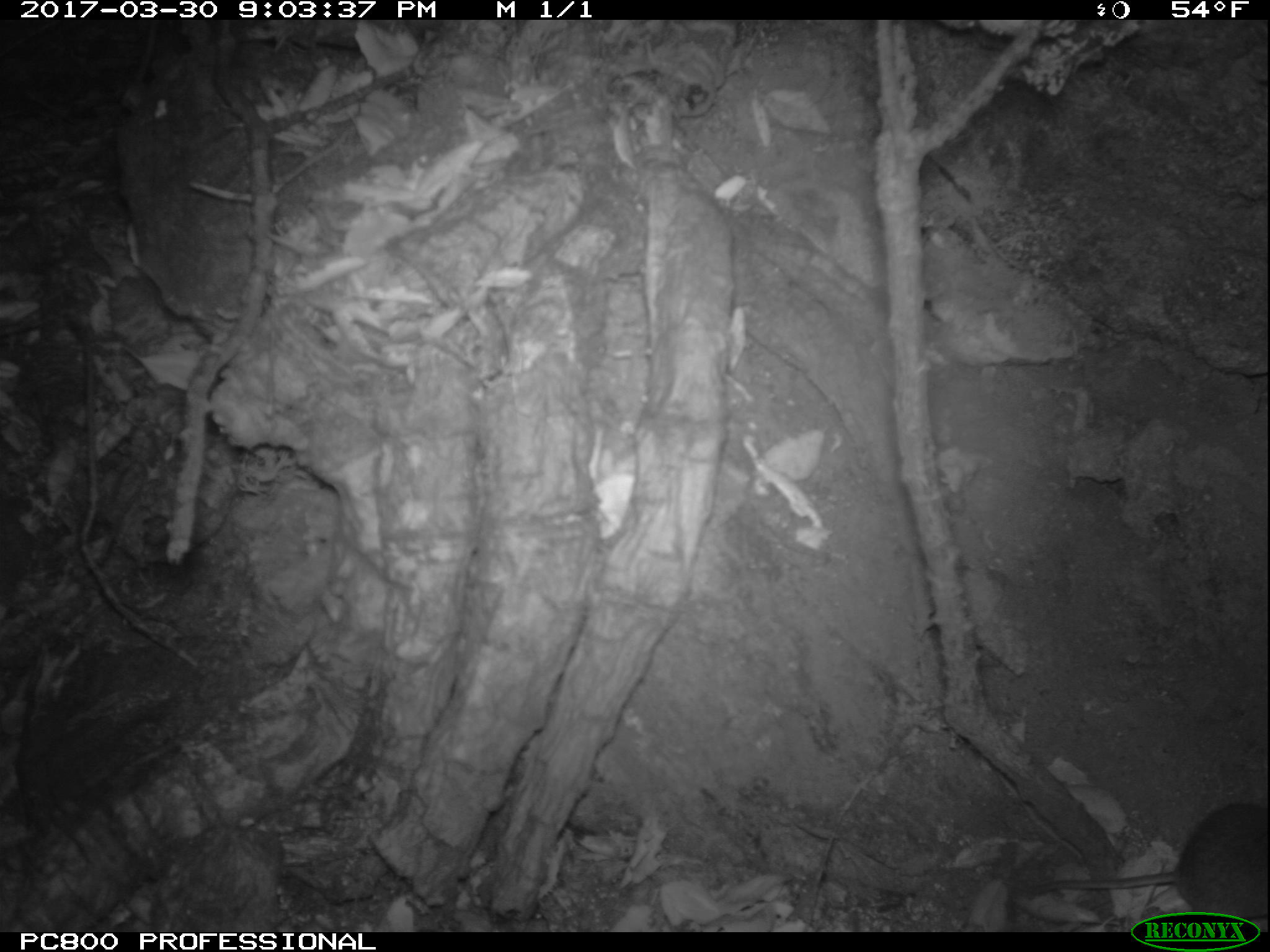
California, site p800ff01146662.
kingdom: Animalia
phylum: Chordata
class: Mammalia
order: Rodentia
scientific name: Rodentia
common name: rodent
Rodent (Rodentia).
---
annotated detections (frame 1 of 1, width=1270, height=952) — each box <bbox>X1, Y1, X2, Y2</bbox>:
rodent: <bbox>1020, 796, 1269, 928</bbox>